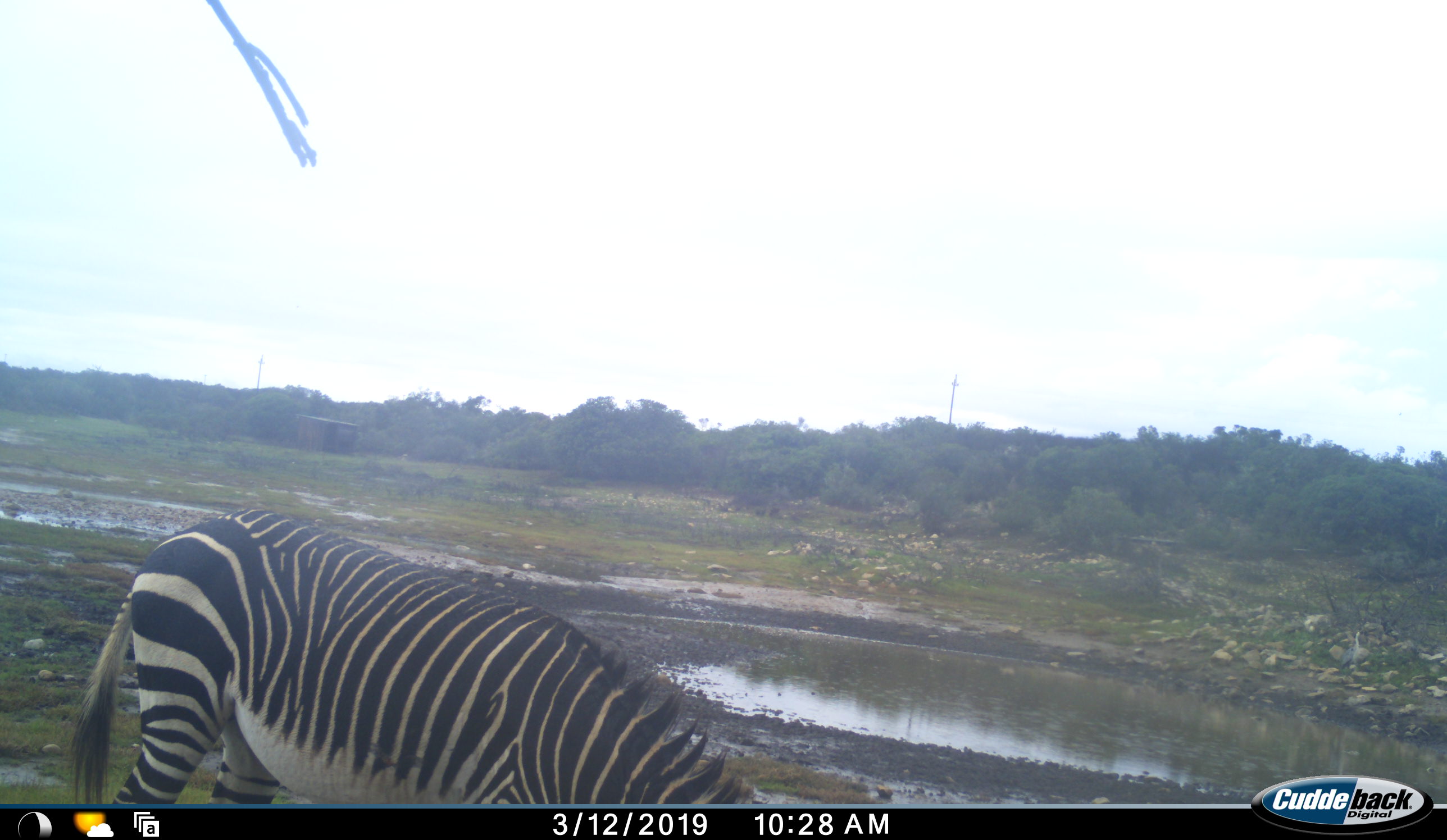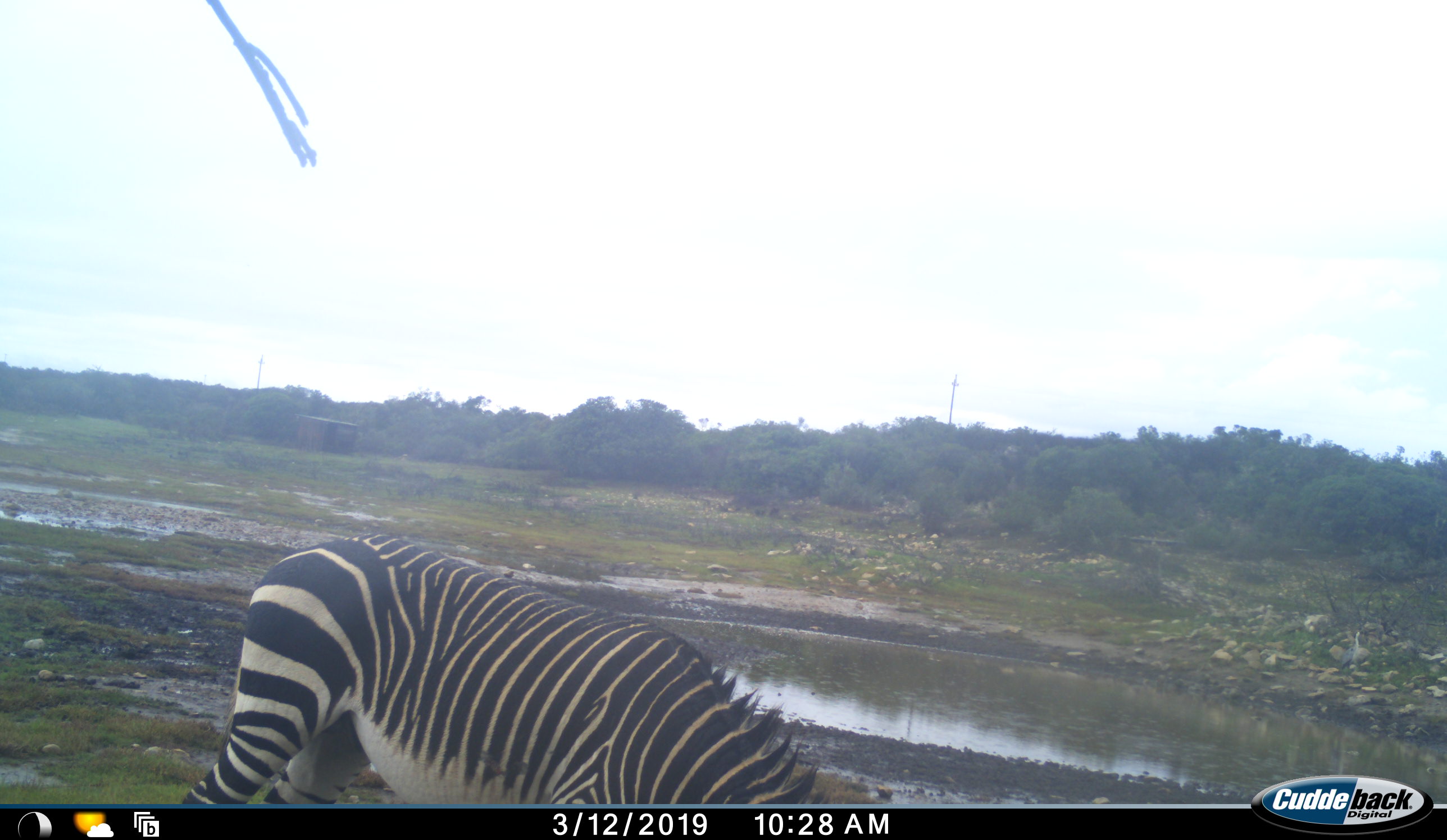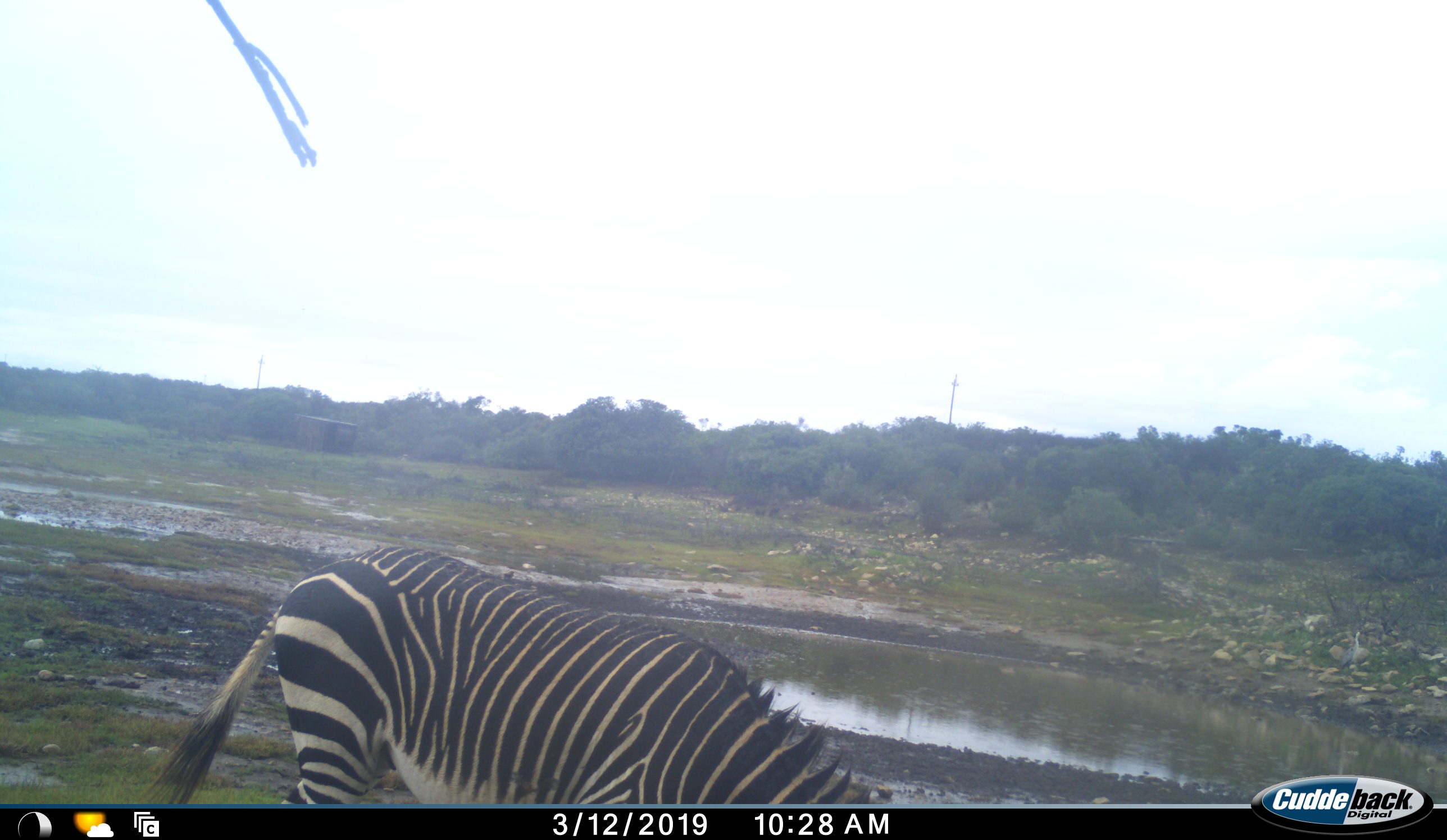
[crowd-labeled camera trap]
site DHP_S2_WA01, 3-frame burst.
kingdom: Animalia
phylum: Chordata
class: Mammalia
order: Perissodactyla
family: Equidae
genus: Equus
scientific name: Equus zebra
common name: mountain zebra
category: zebramountain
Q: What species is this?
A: Zebramountain (mountain zebra) (Equus zebra).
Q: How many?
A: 1.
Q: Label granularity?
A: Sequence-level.